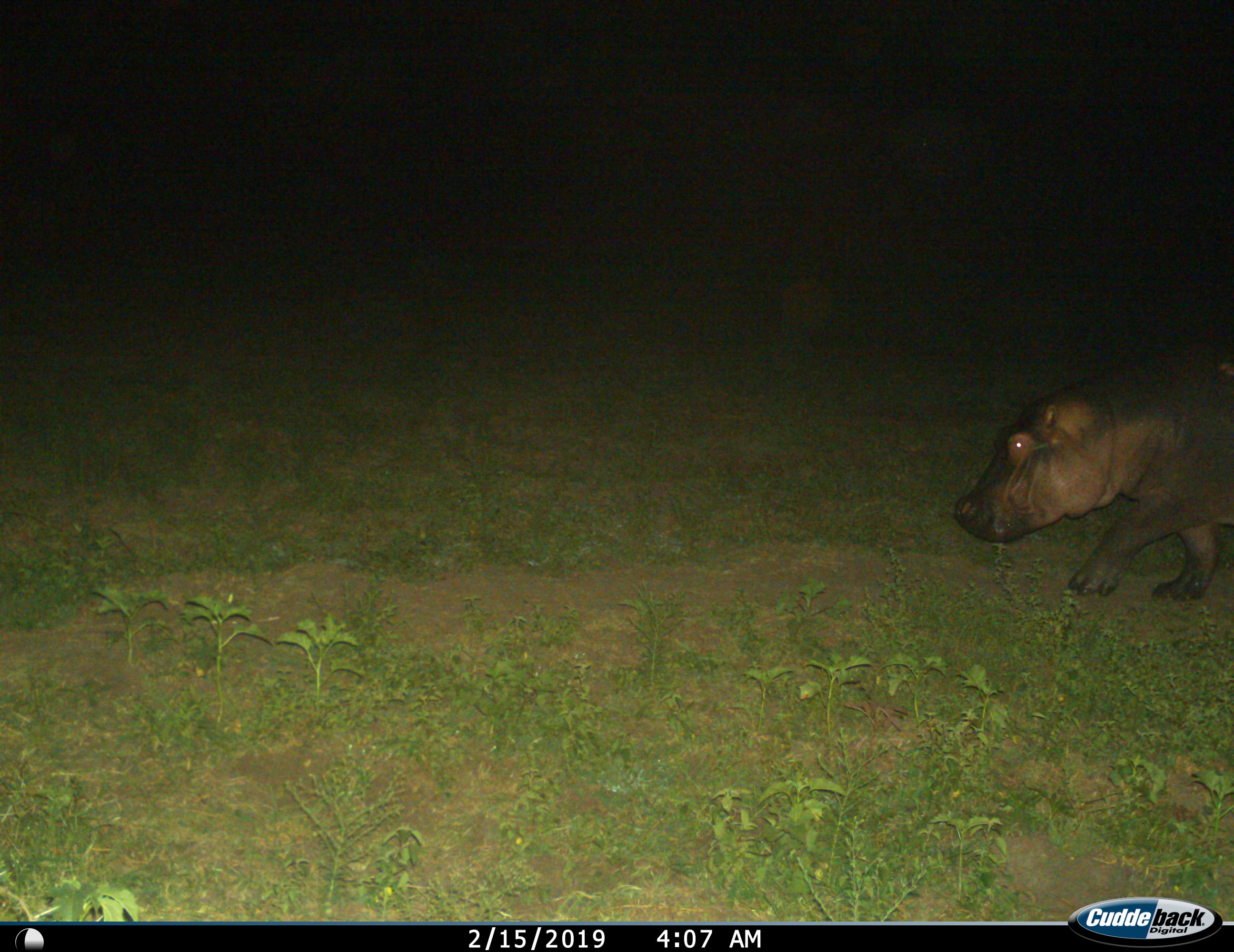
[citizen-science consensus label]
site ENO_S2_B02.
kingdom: Animalia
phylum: Chordata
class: Mammalia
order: Artiodactyla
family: Hippopotamidae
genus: Hippopotamus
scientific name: Hippopotamus amphibius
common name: hippopotamus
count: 1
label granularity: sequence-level